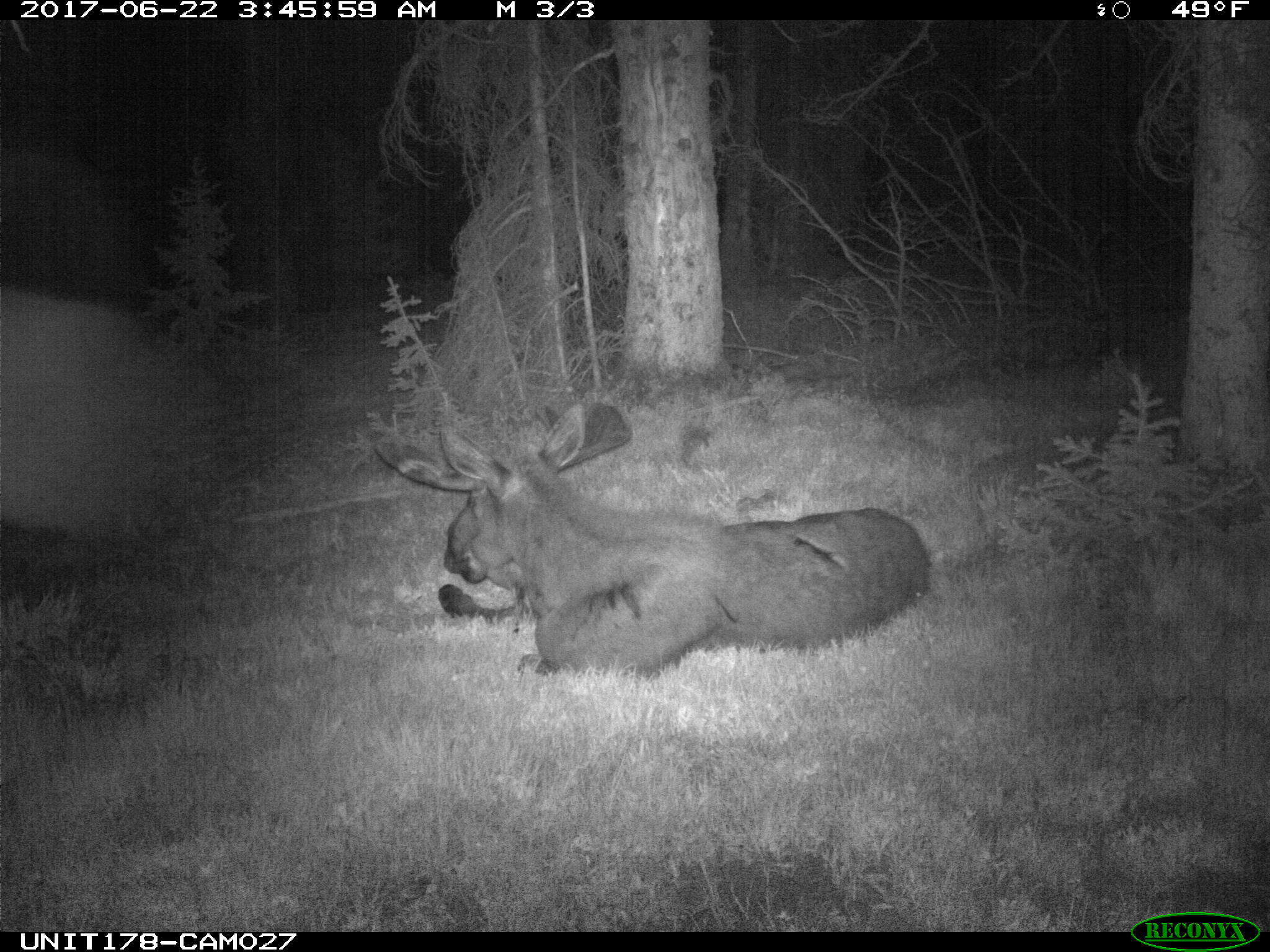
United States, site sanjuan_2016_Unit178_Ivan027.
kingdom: Animalia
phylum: Chordata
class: Mammalia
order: Artiodactyla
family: Cervidae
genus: Alces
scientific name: Alces alces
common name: moose